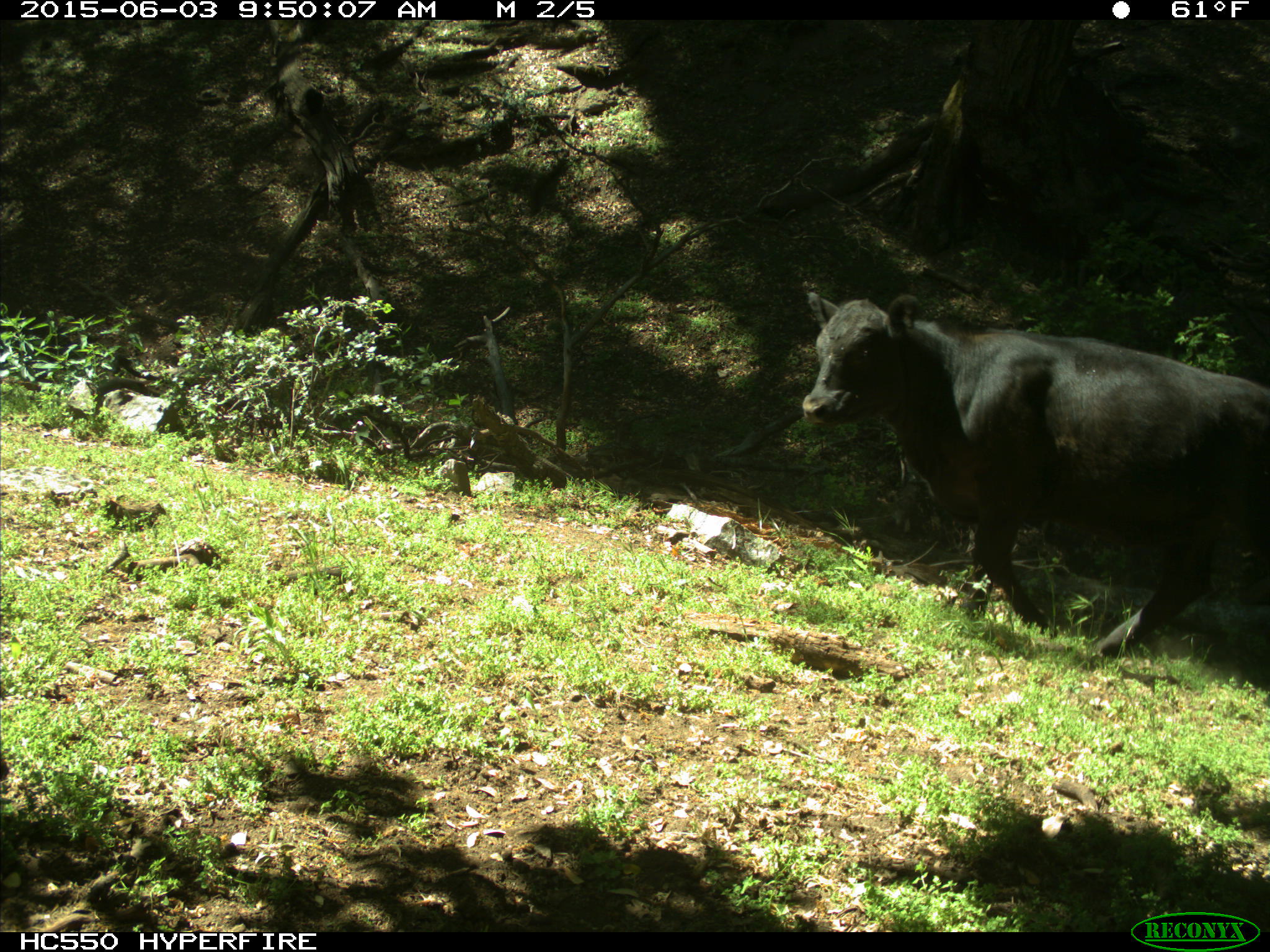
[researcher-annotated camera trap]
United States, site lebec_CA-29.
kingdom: Animalia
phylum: Chordata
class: Mammalia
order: Artiodactyla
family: Bovidae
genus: Bos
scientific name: Bos taurus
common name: domestic cow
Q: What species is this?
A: Bos taurus (domestic cow).